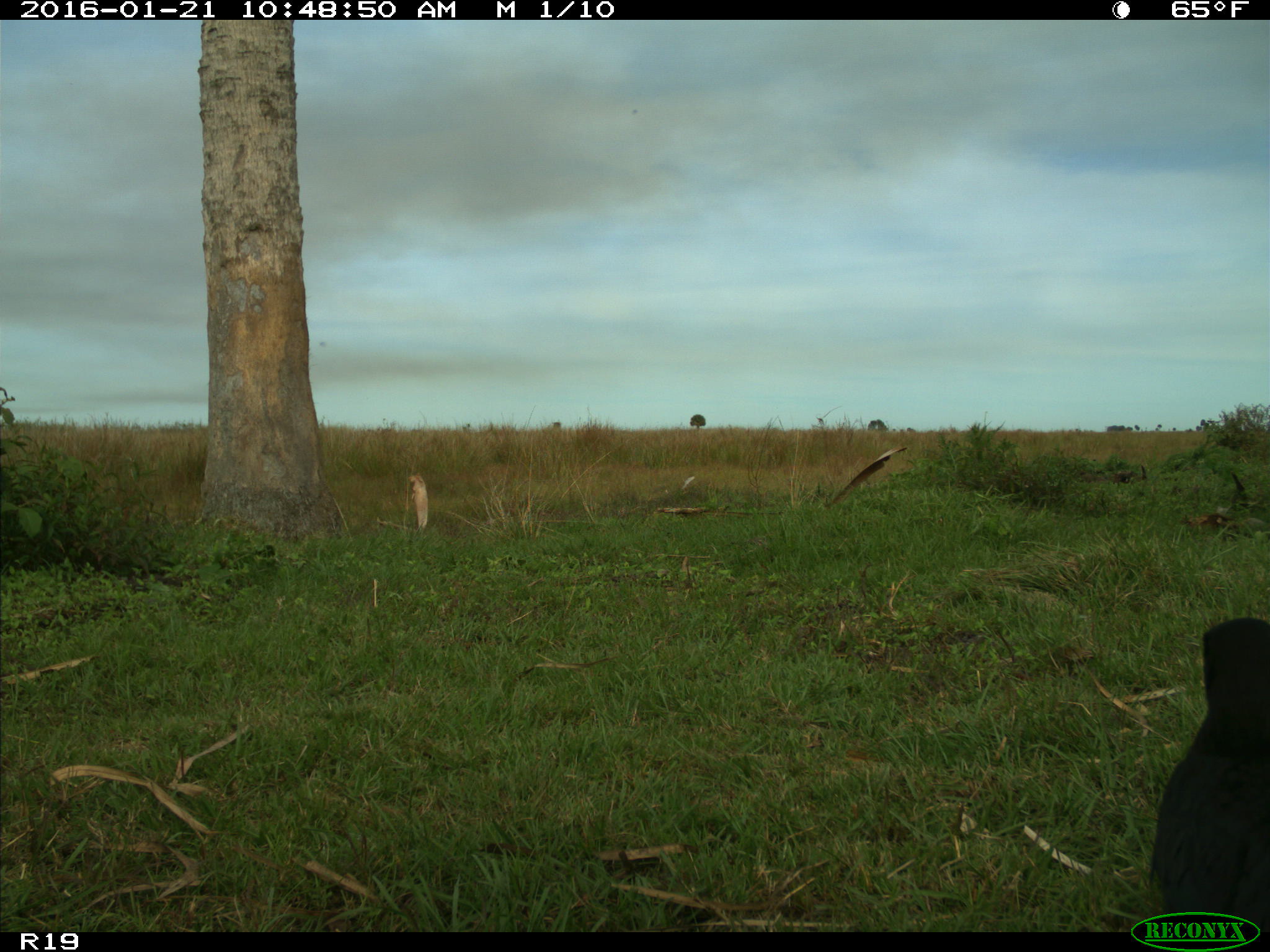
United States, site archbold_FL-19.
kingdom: Animalia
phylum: Chordata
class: Aves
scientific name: Aves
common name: birds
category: unidentified bird